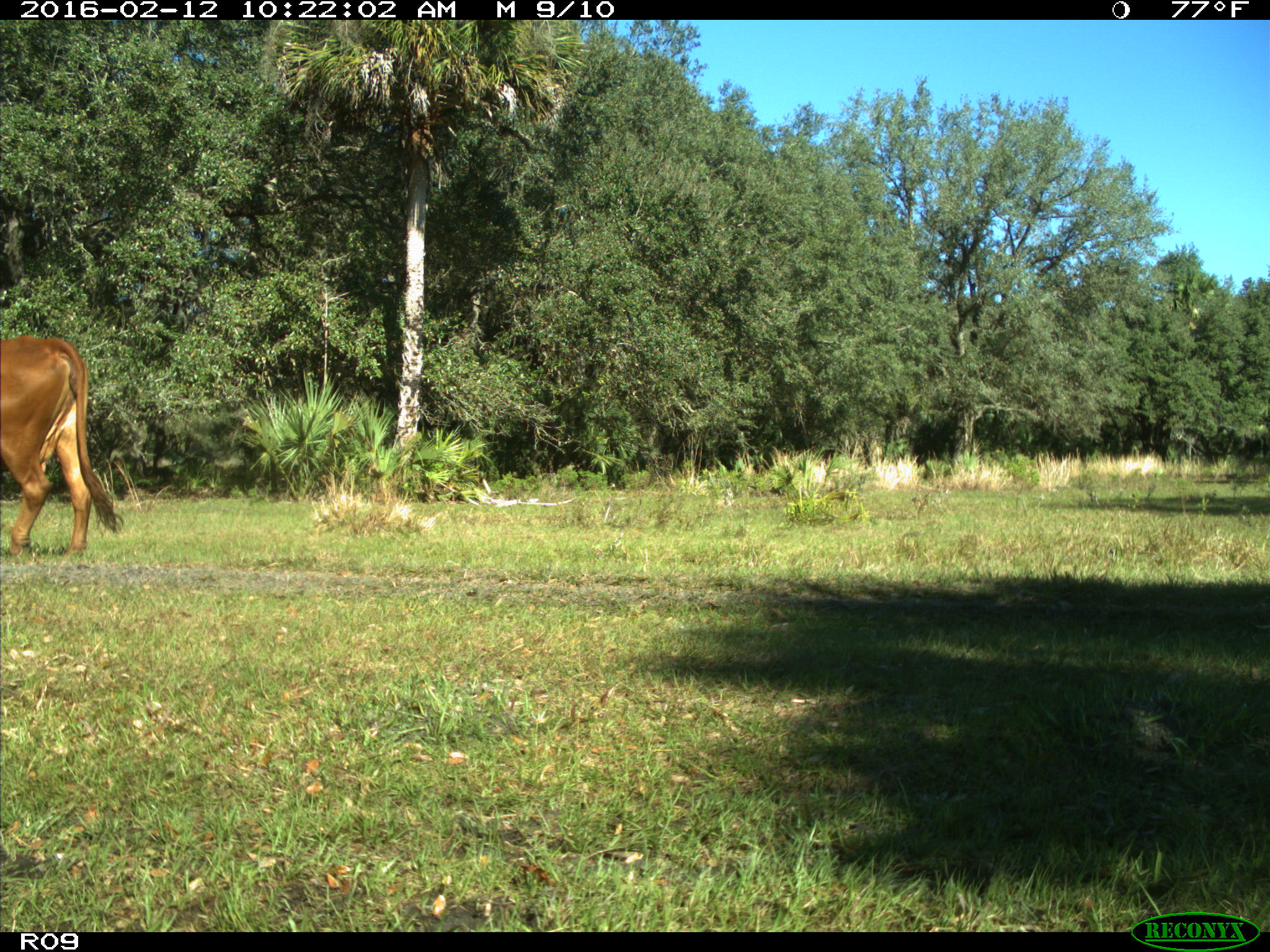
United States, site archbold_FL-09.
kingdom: Animalia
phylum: Chordata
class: Mammalia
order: Artiodactyla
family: Bovidae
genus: Bos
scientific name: Bos taurus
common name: domestic cow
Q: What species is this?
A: Bos taurus (domestic cow).